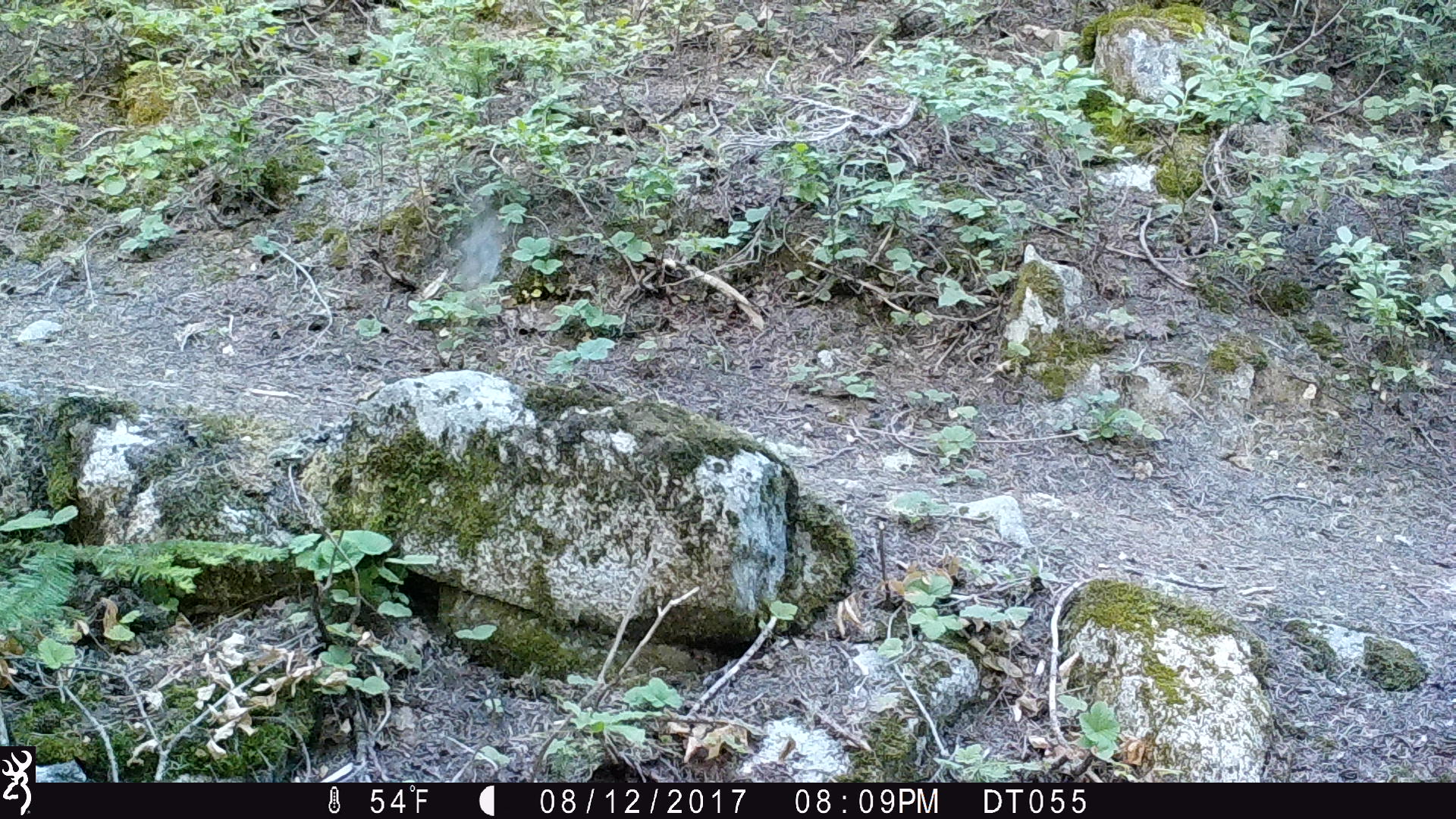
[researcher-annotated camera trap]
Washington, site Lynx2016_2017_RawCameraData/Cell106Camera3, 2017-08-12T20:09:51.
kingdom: Animalia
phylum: Chordata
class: Aves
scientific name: Aves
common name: birds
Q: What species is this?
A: Aves (birds).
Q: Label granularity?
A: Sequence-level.